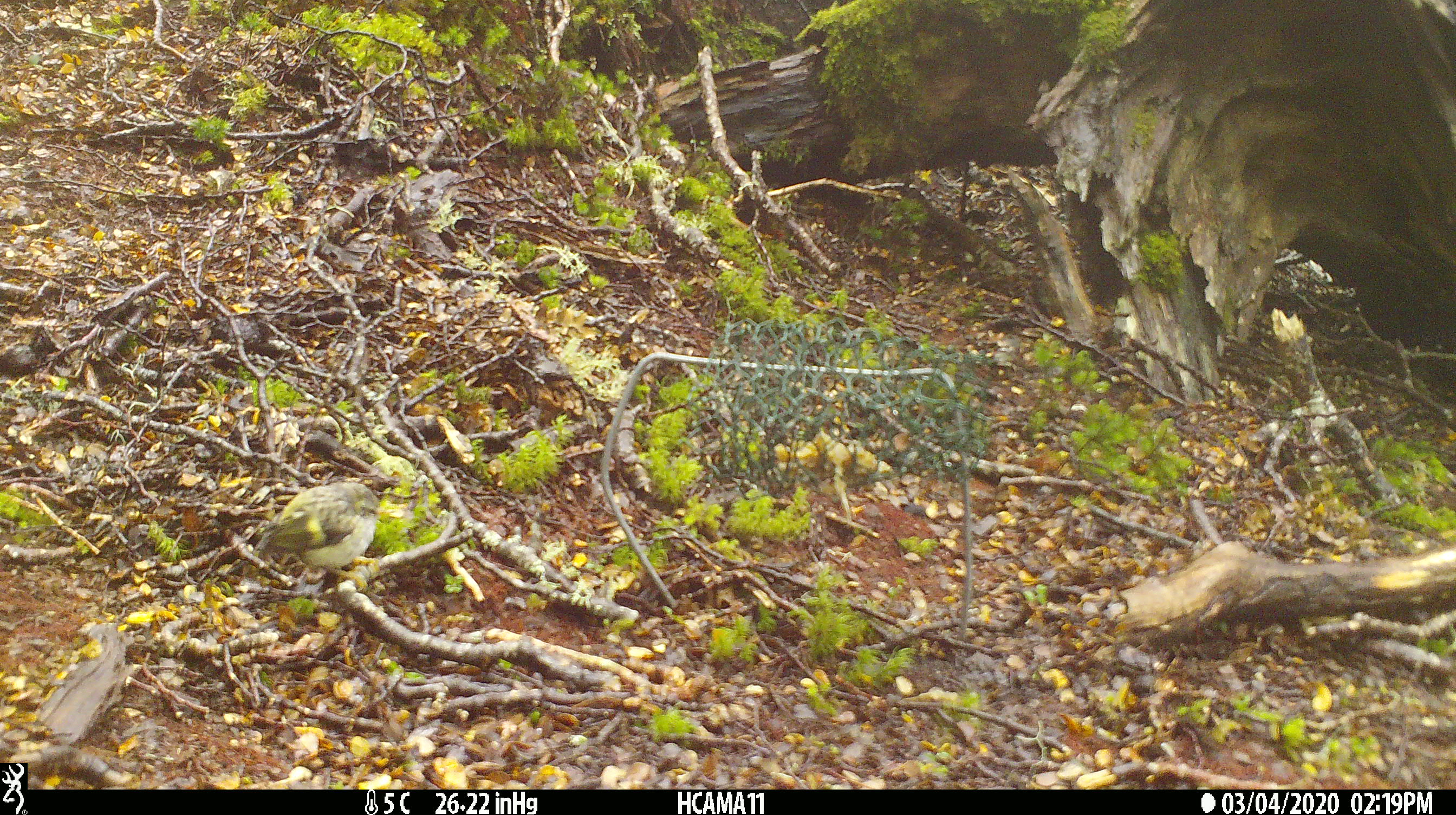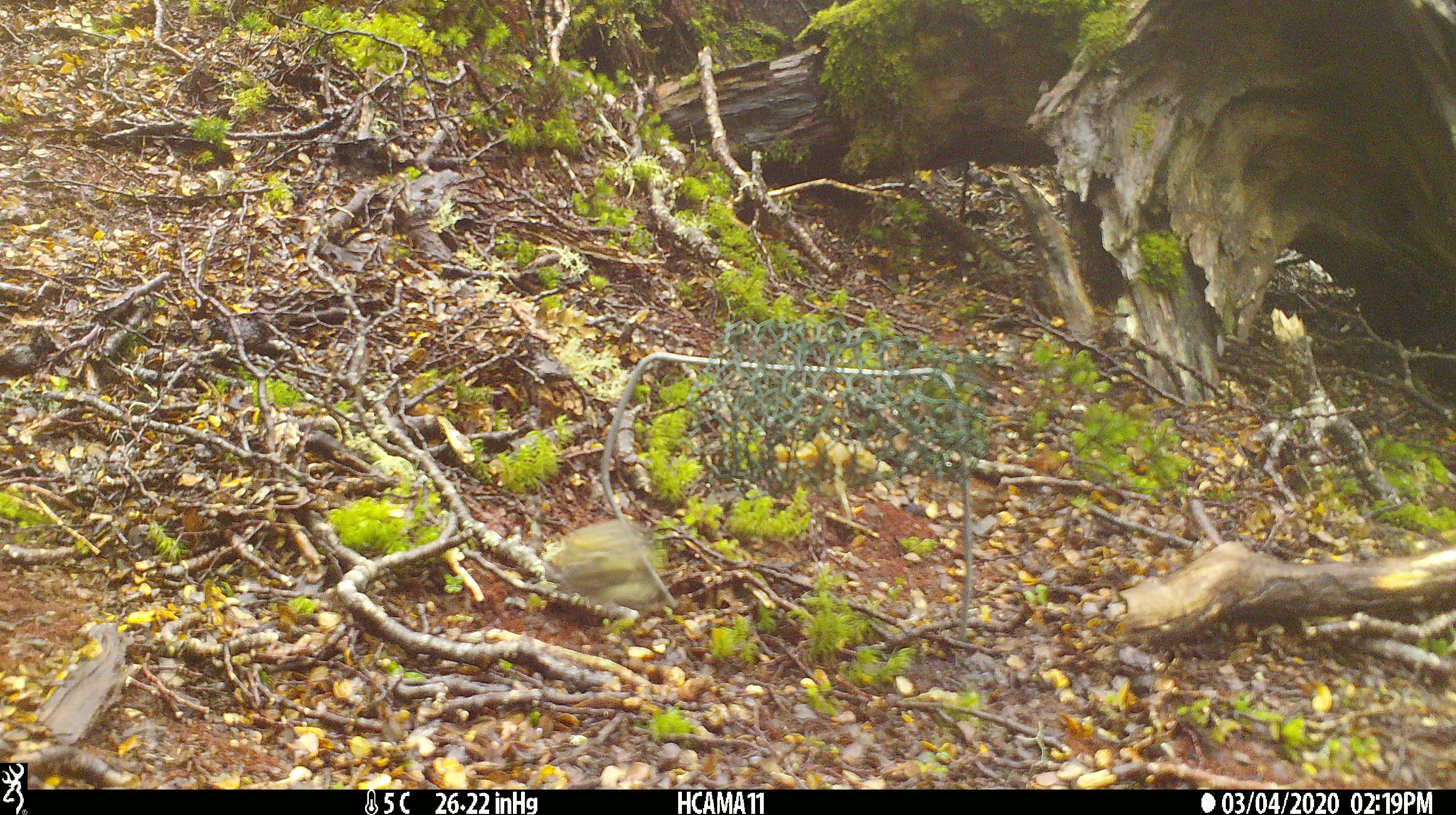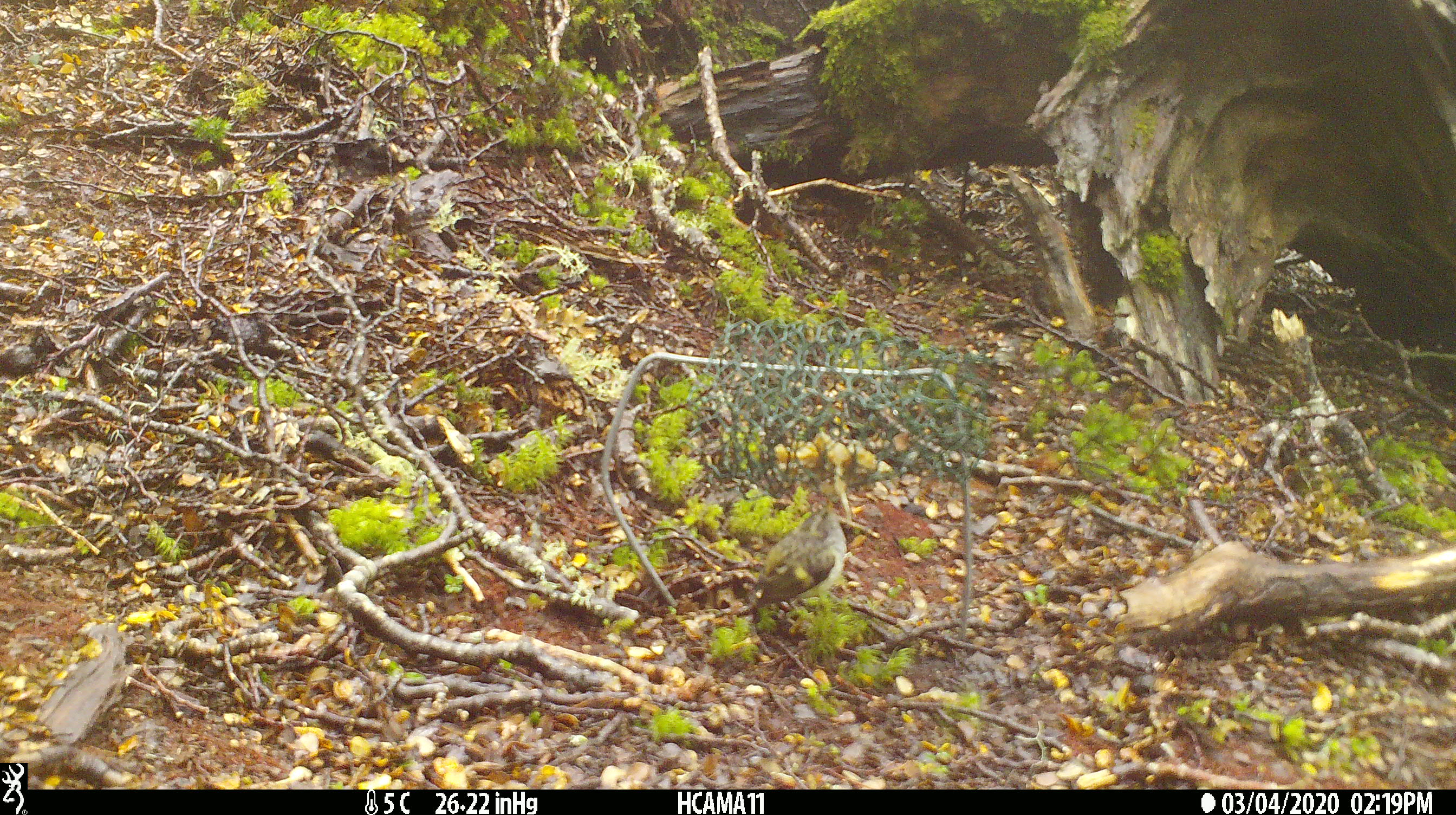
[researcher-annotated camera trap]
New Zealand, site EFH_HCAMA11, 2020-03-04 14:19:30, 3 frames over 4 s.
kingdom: Animalia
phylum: Chordata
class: Aves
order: Passeriformes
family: Acanthisittidae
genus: Acanthisitta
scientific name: Acanthisitta chloris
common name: rifleman